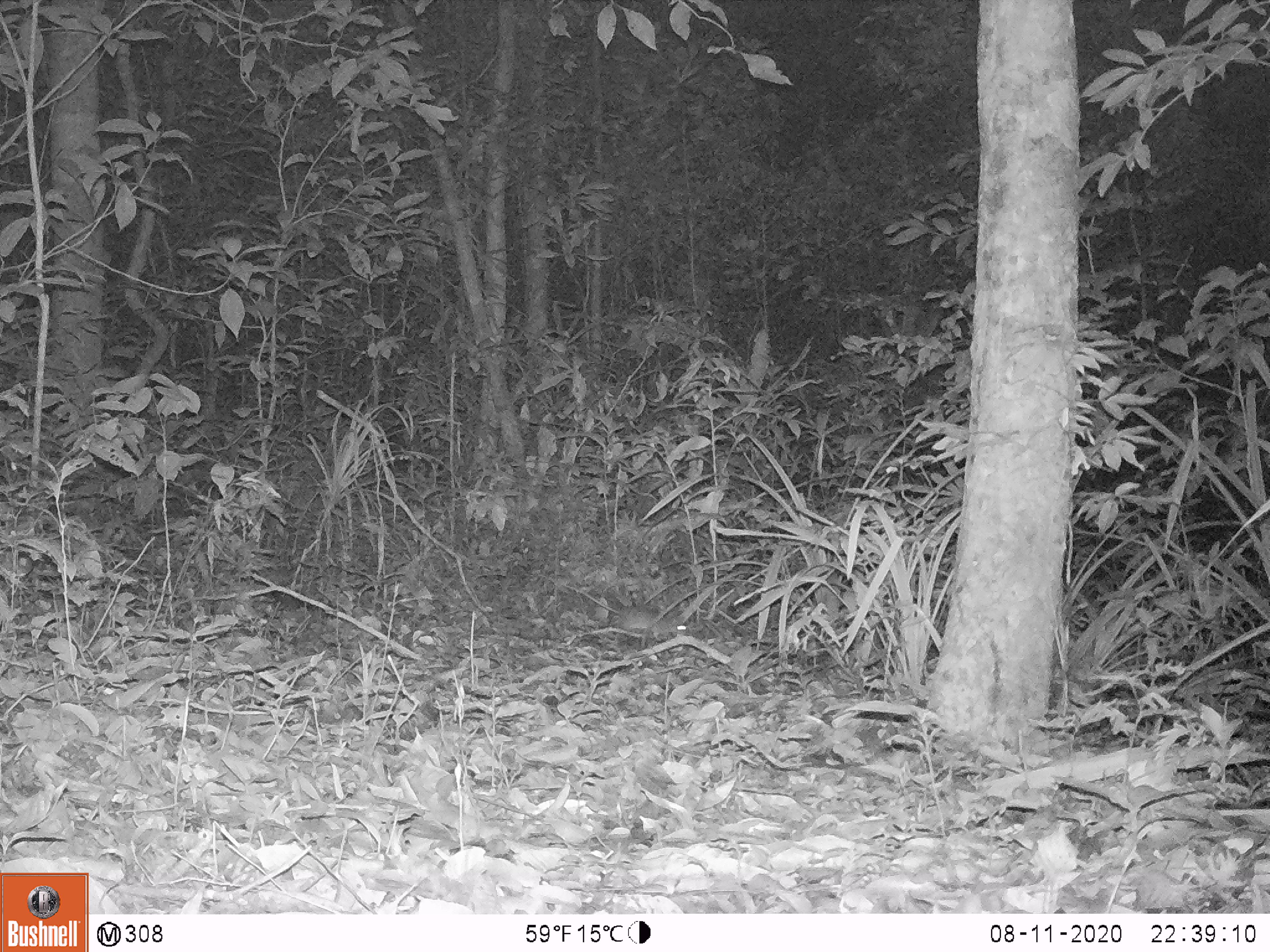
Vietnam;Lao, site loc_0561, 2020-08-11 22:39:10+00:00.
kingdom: Animalia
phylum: Chordata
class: Mammalia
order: Rodentia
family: Muridae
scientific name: Muridae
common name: old-world mice and rats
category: unidentified murid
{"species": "unidentified murid (old-world mice and rats) (Muridae)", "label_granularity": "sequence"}